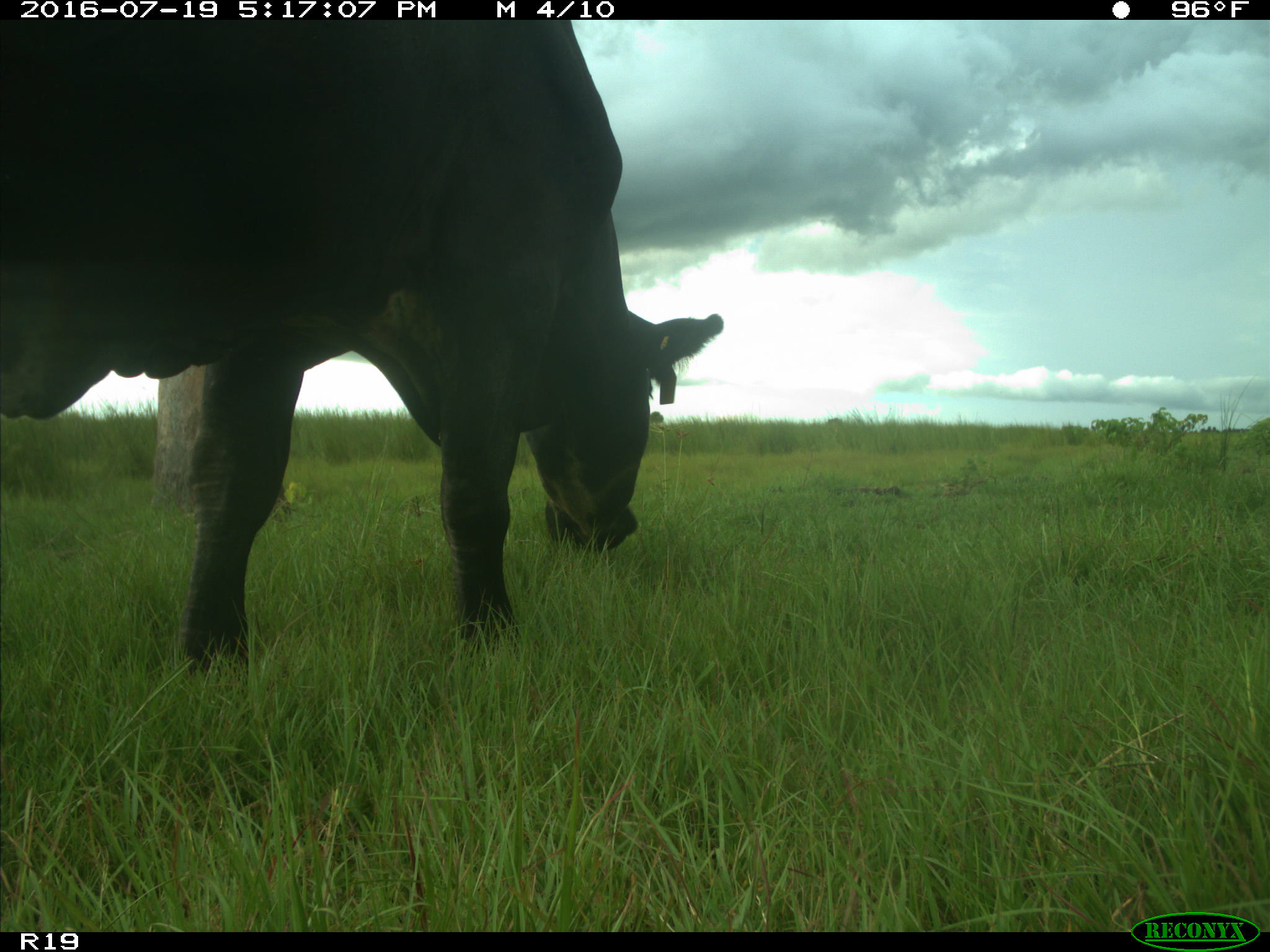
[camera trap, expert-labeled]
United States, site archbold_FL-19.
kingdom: Animalia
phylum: Chordata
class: Mammalia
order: Artiodactyla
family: Bovidae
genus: Bos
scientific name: Bos taurus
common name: domestic cow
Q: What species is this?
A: Bos taurus (domestic cow).